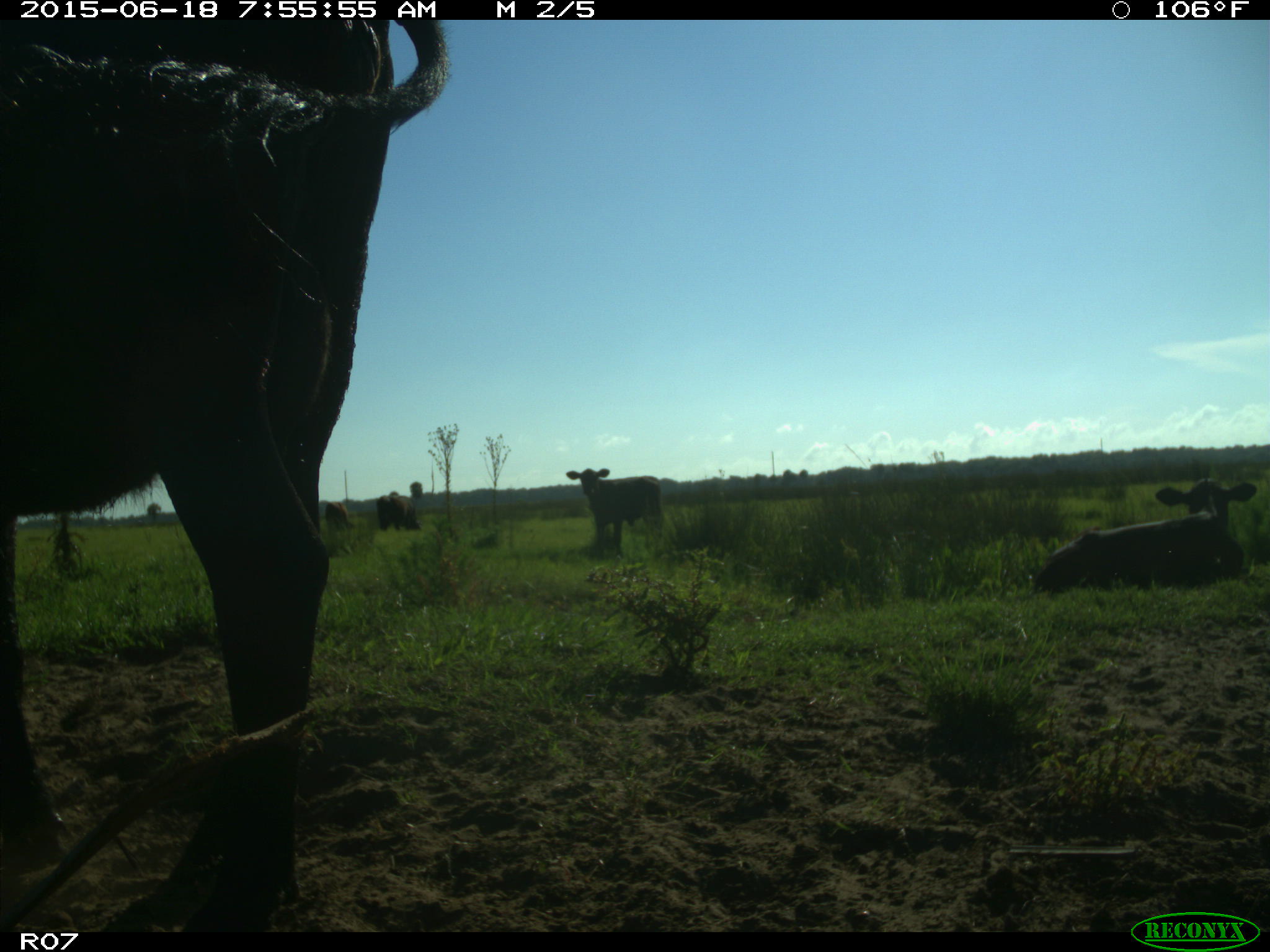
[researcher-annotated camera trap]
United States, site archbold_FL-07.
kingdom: Animalia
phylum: Chordata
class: Mammalia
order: Artiodactyla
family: Bovidae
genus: Bos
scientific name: Bos taurus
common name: domestic cow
Bos taurus (domestic cow).